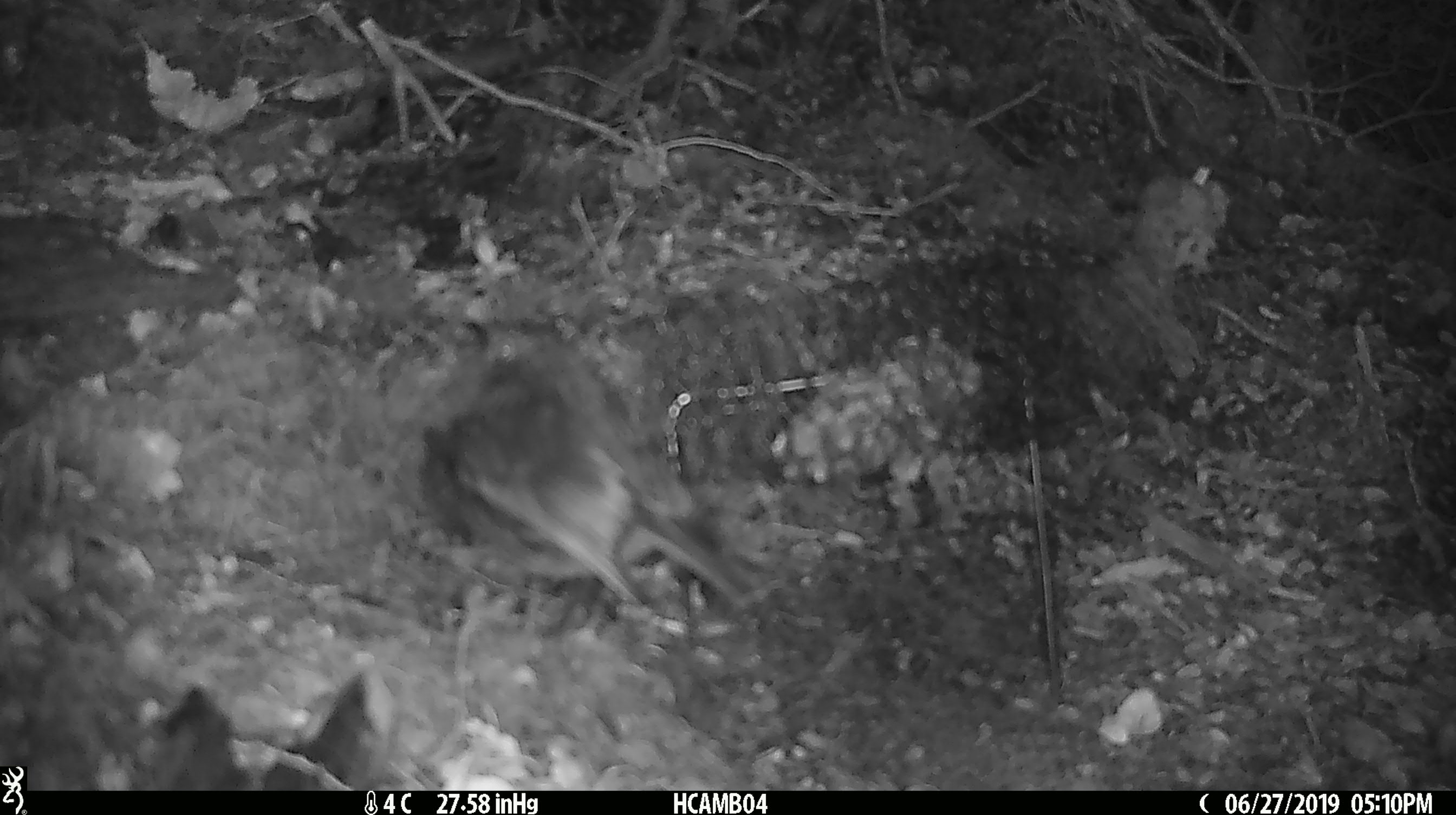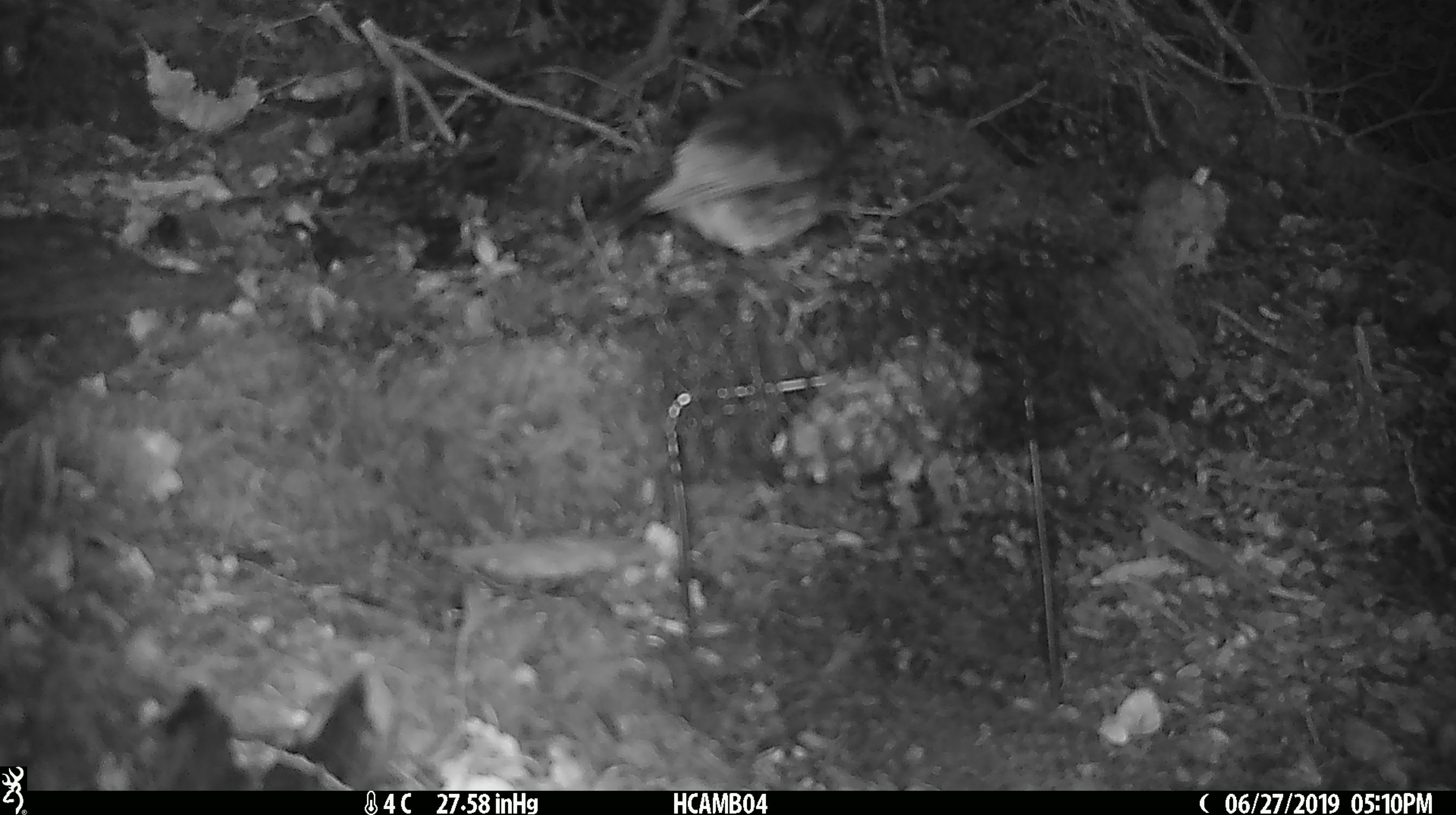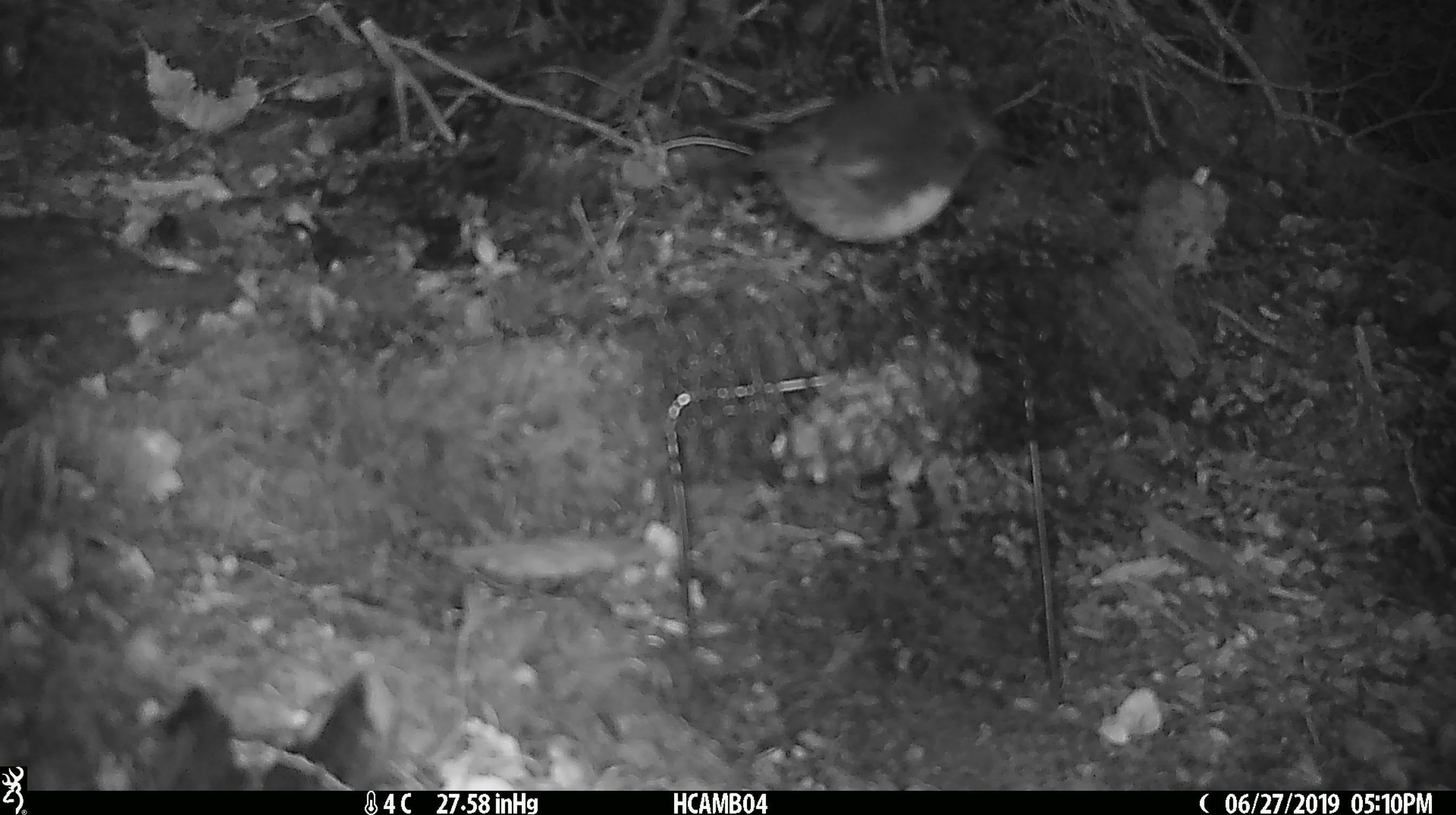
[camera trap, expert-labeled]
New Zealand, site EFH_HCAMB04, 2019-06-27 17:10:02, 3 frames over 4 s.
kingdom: Animalia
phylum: Chordata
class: Aves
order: Passeriformes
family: Petroicidae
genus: Petroica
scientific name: Petroica australis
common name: new zealand robin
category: robin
Robin (new zealand robin) (Petroica australis).